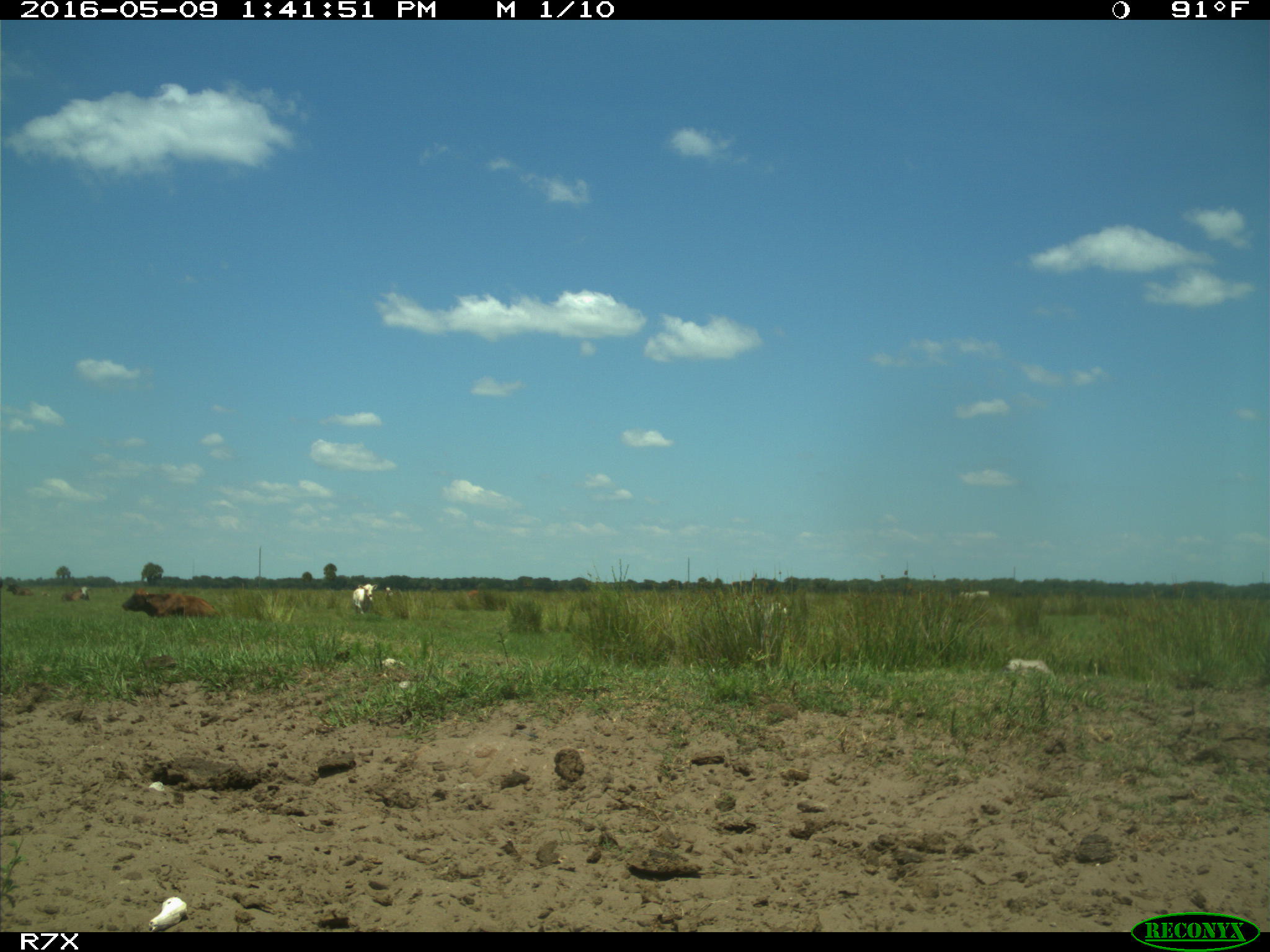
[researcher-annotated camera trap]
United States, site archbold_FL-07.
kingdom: Animalia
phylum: Chordata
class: Mammalia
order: Artiodactyla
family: Bovidae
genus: Bos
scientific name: Bos taurus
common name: domestic cow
Bos taurus (domestic cow).